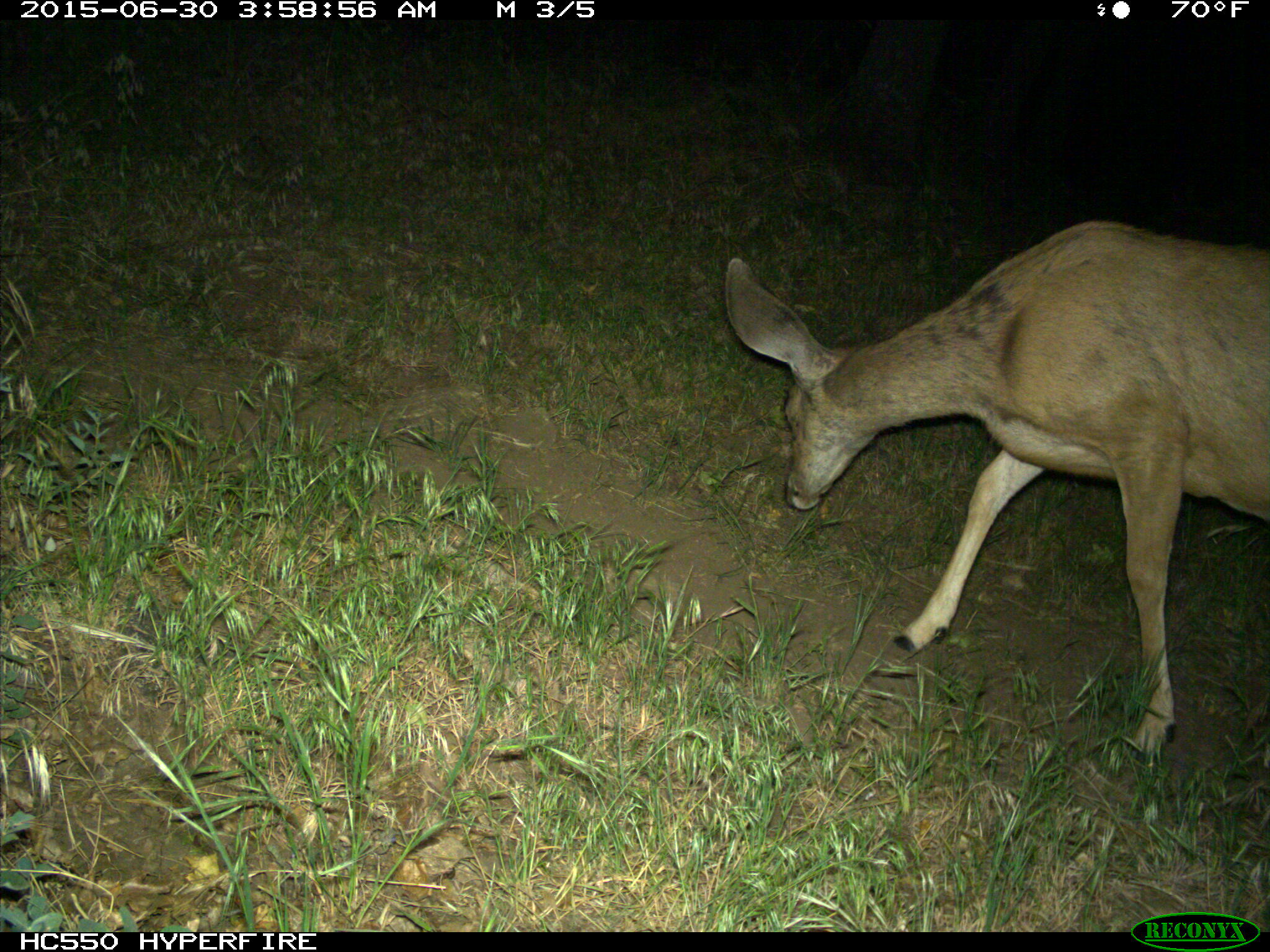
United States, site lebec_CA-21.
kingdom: Animalia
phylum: Chordata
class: Mammalia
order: Artiodactyla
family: Cervidae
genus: Odocoileus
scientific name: Odocoileus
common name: deer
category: unidentified deer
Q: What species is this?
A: Unidentified deer (deer) (Odocoileus).